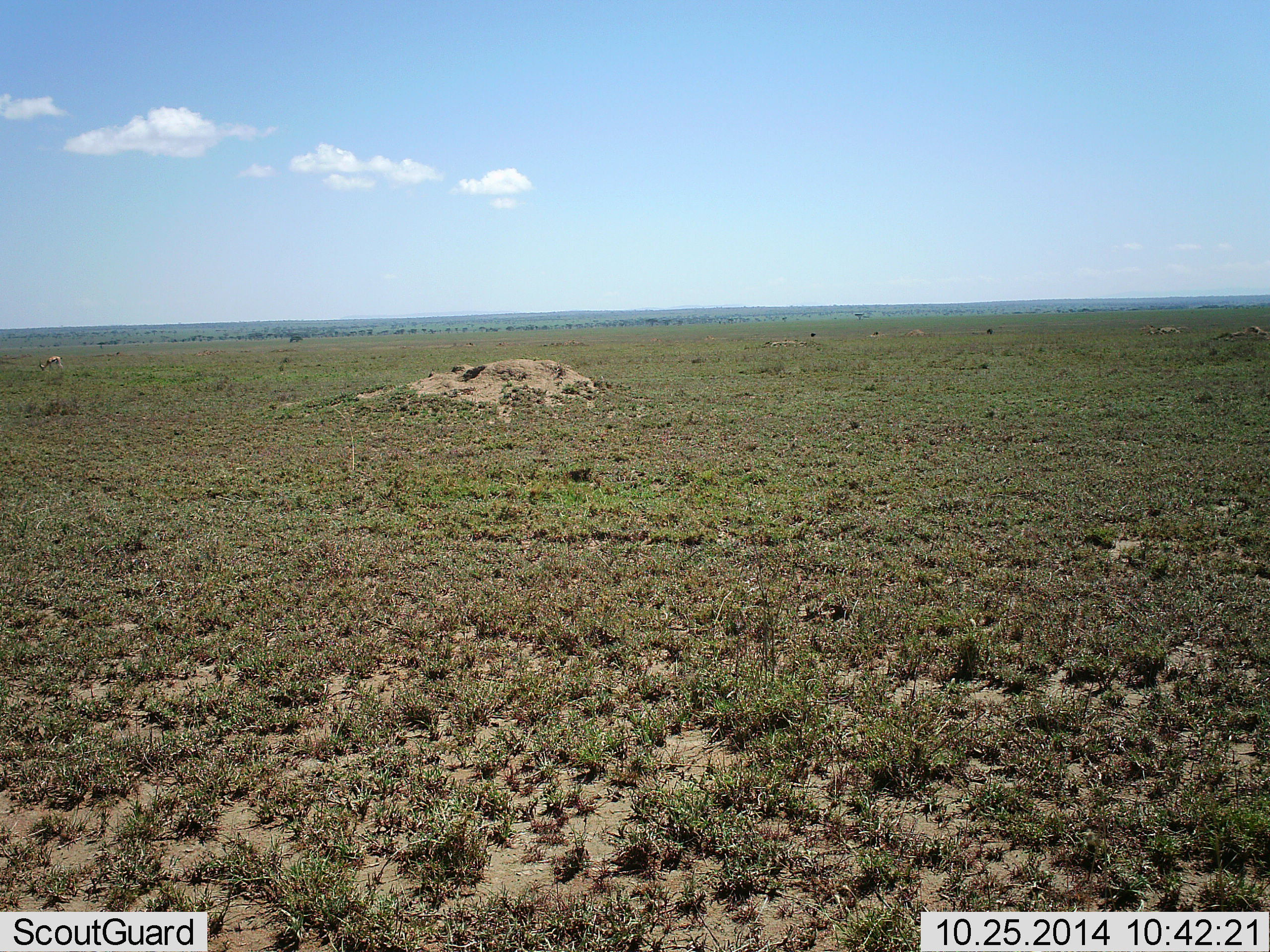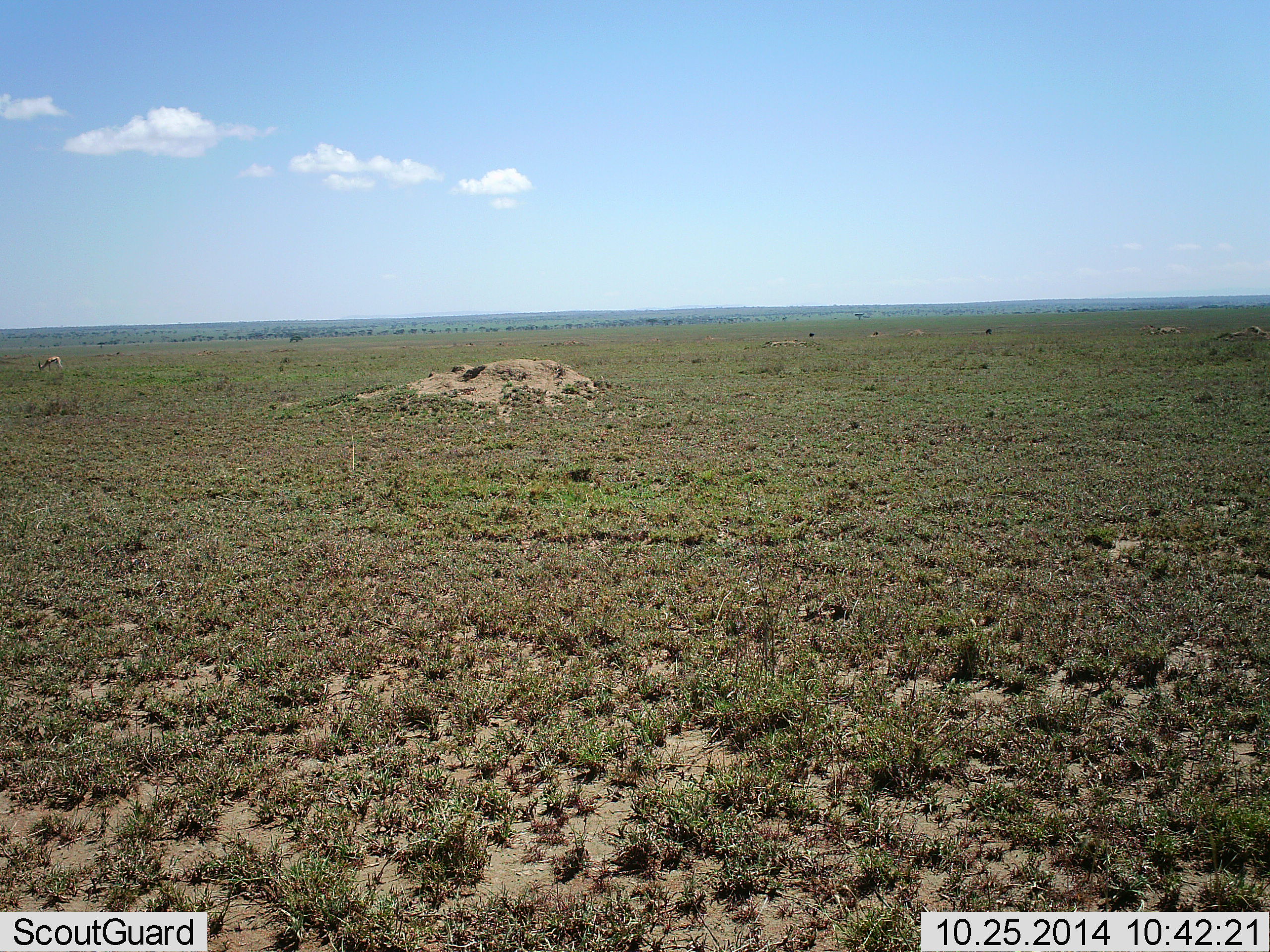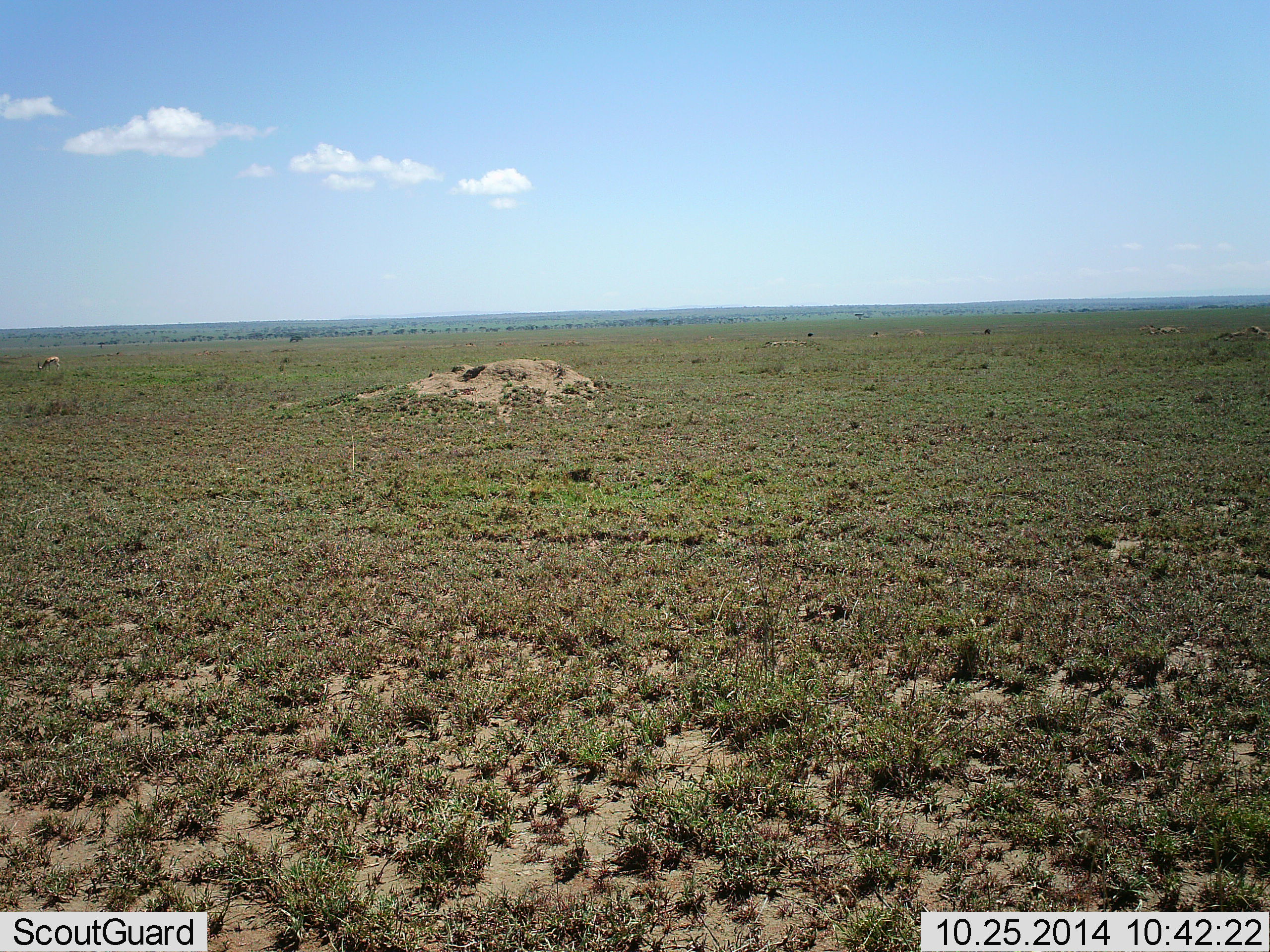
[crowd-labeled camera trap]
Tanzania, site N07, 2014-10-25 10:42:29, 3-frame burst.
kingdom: Animalia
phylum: Chordata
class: Mammalia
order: Artiodactyla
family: Bovidae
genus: Eudorcas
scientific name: Eudorcas thomsonii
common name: thomson's gazelle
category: gazellethomsons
Gazellethomsons (thomson's gazelle) (Eudorcas thomsonii), count 1. Behavior (volunteer vote fractions): standing 0%, resting 0%, moving 0%, interacting 0%. Young present (vote fraction): 0%. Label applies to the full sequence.